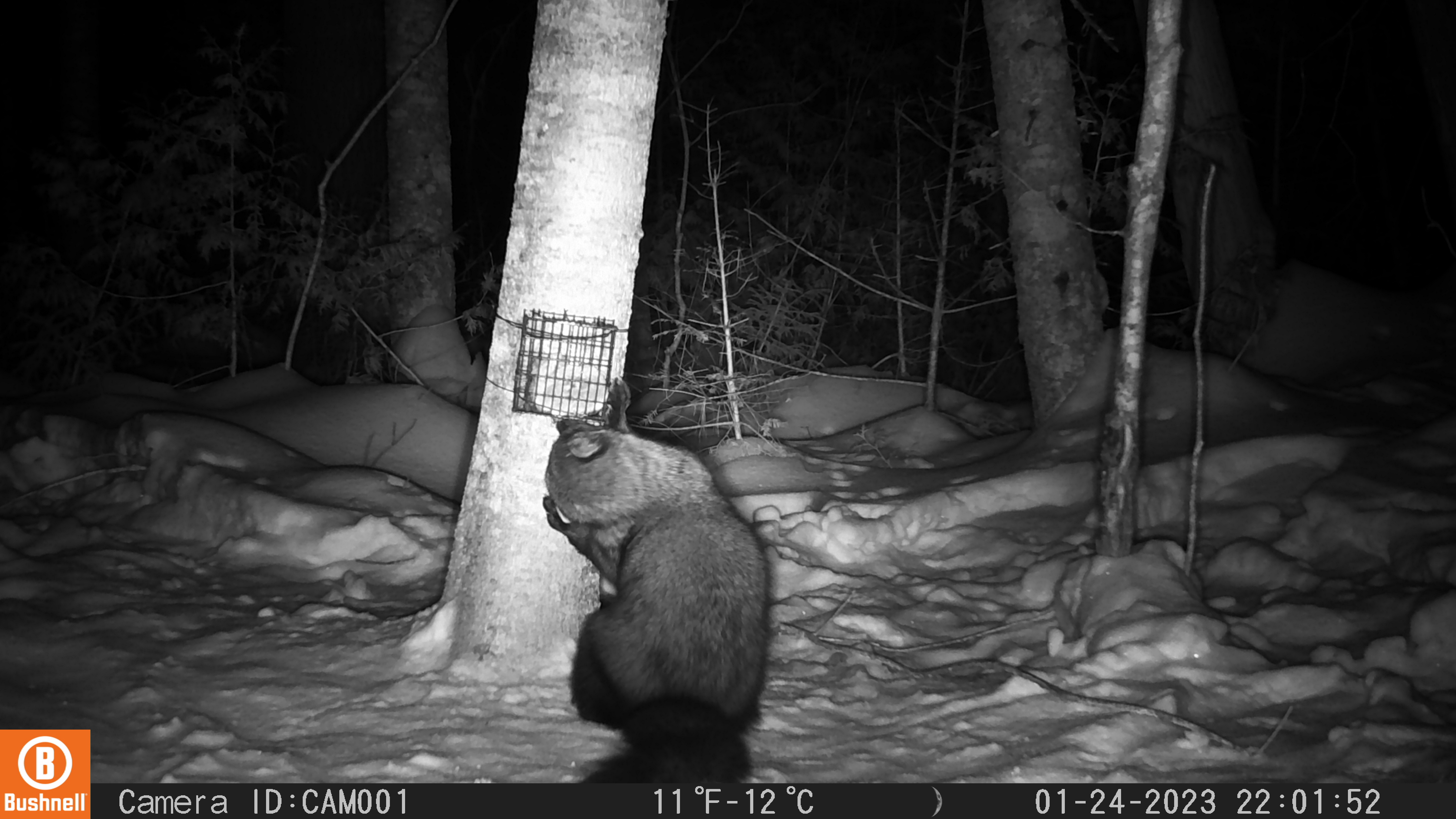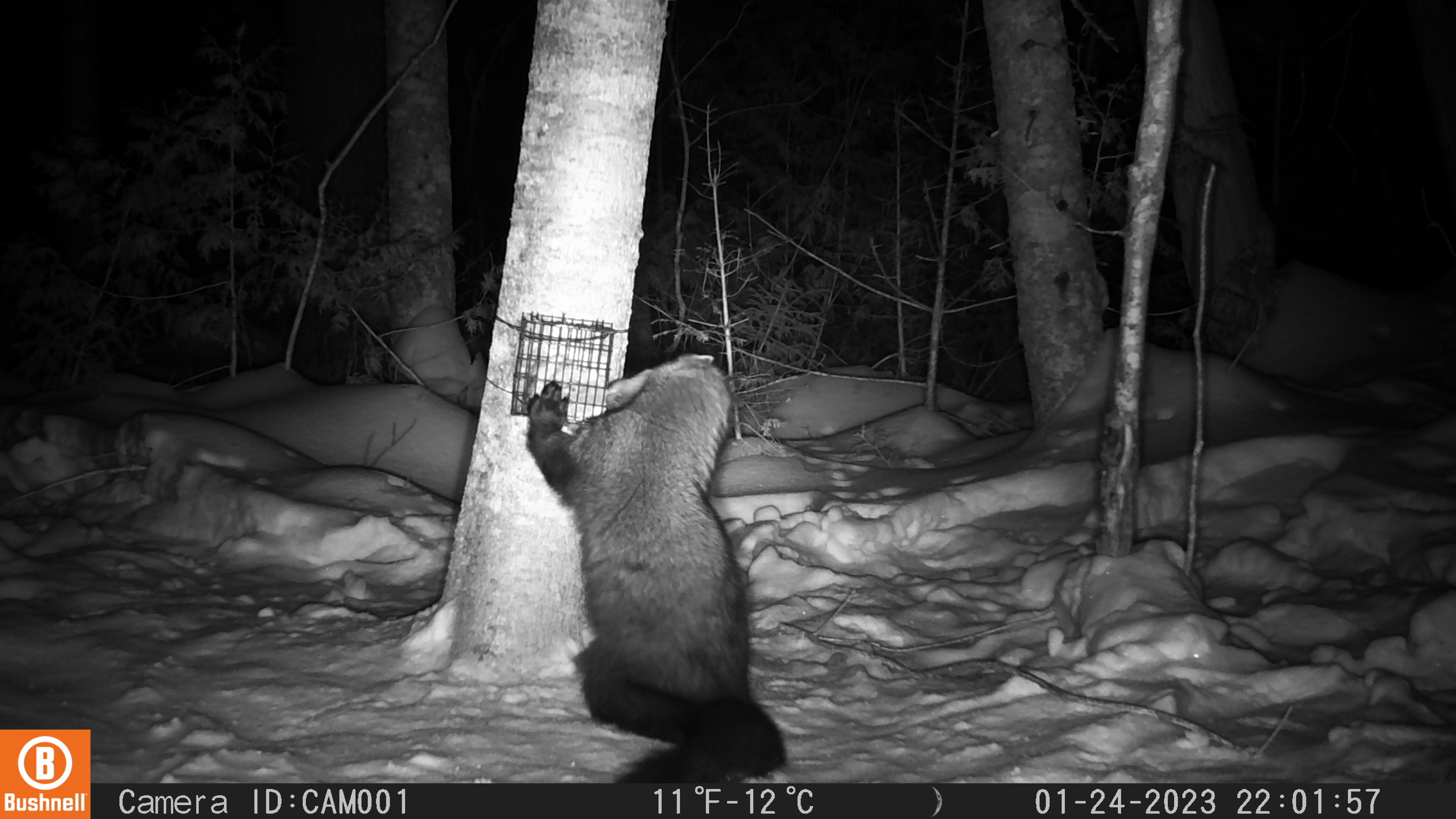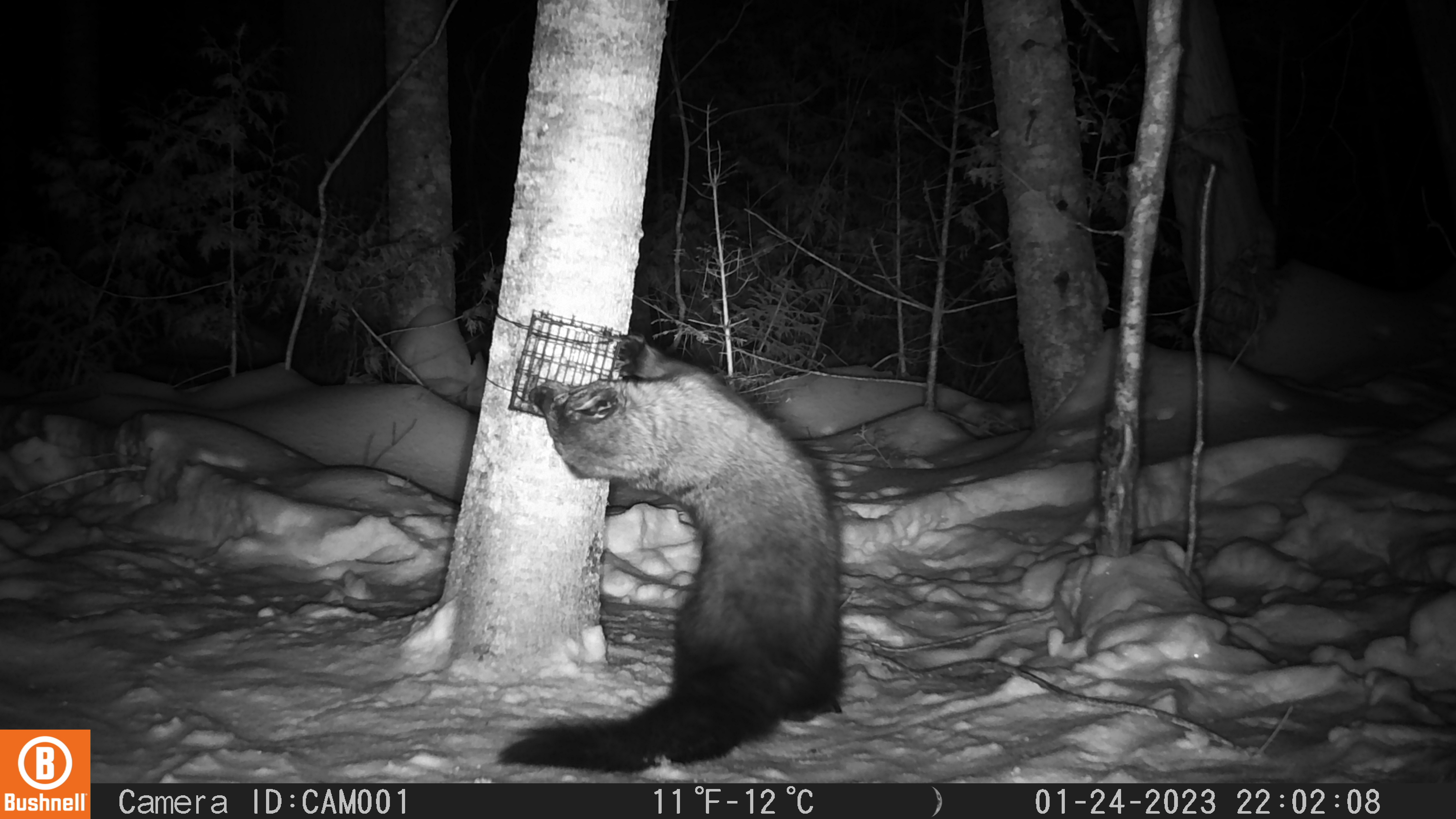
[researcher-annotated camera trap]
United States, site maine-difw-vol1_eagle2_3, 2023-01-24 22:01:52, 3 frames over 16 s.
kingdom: Animalia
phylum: Chordata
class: Mammalia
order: Carnivora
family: Mustelidae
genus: Pekania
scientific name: Pekania pennanti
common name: fisher